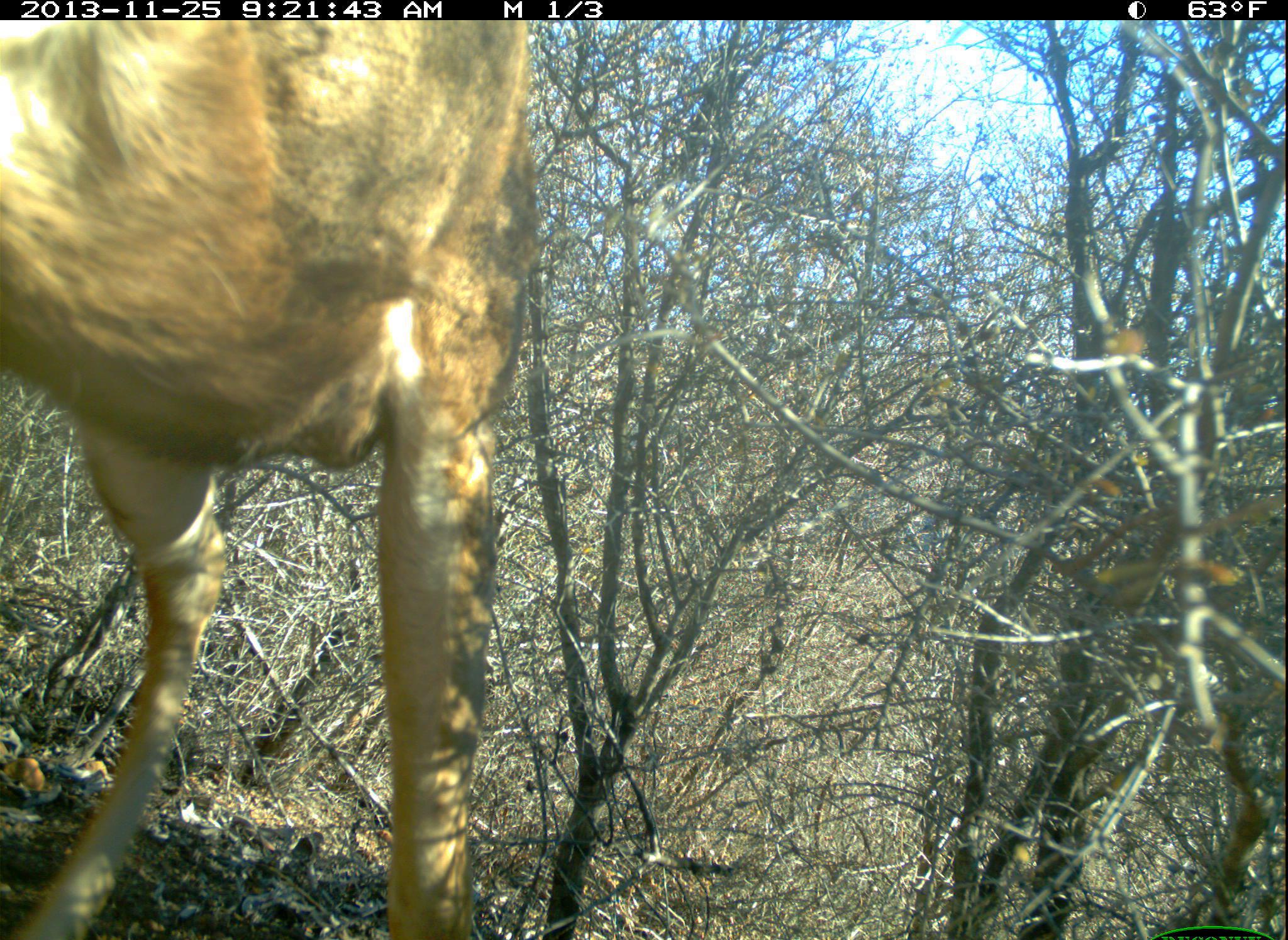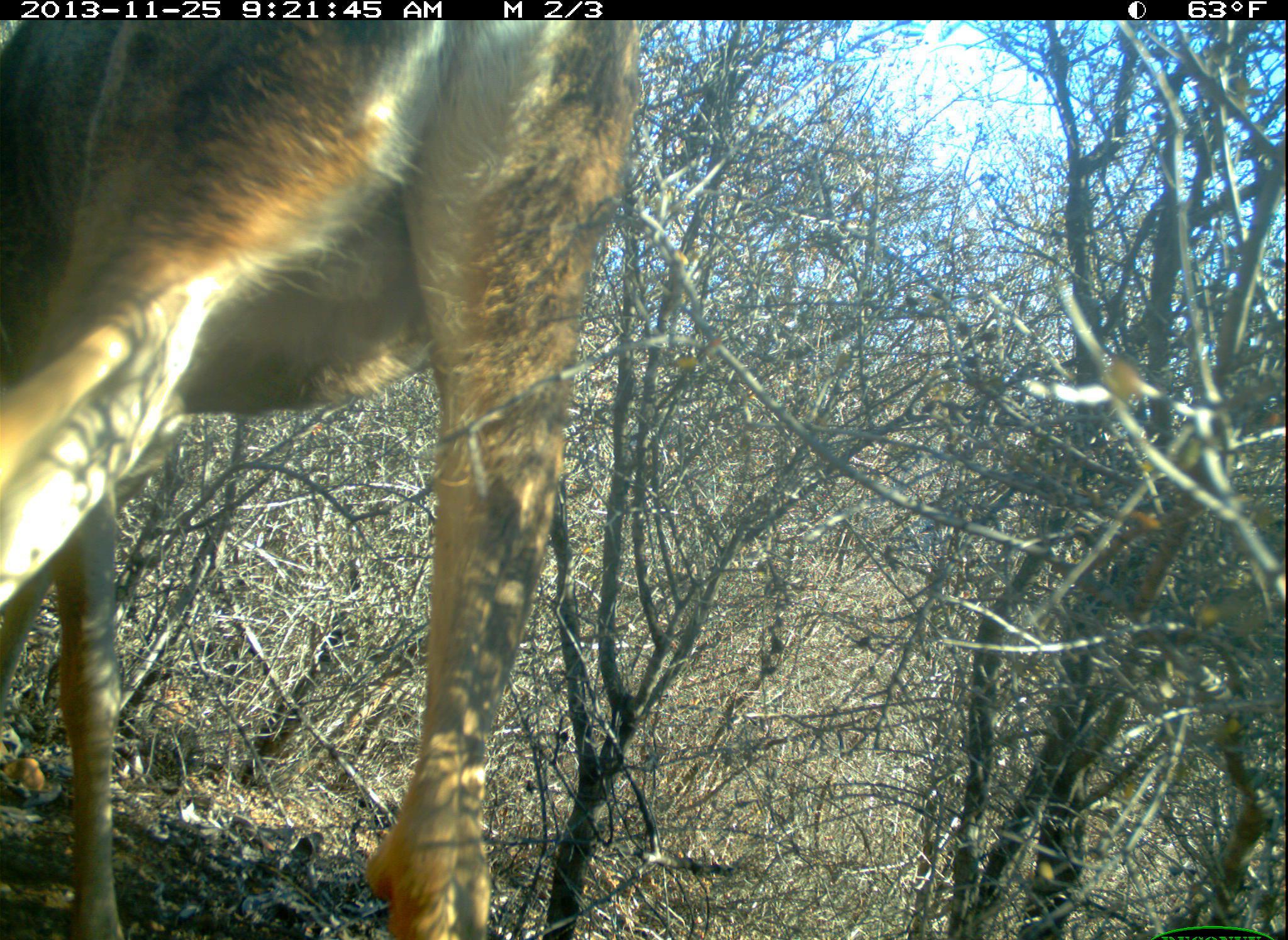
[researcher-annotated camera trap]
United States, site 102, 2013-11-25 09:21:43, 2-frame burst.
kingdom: Animalia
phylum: Chordata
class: Mammalia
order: Artiodactyla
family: Cervidae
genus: Odocoileus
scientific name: Odocoileus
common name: deer